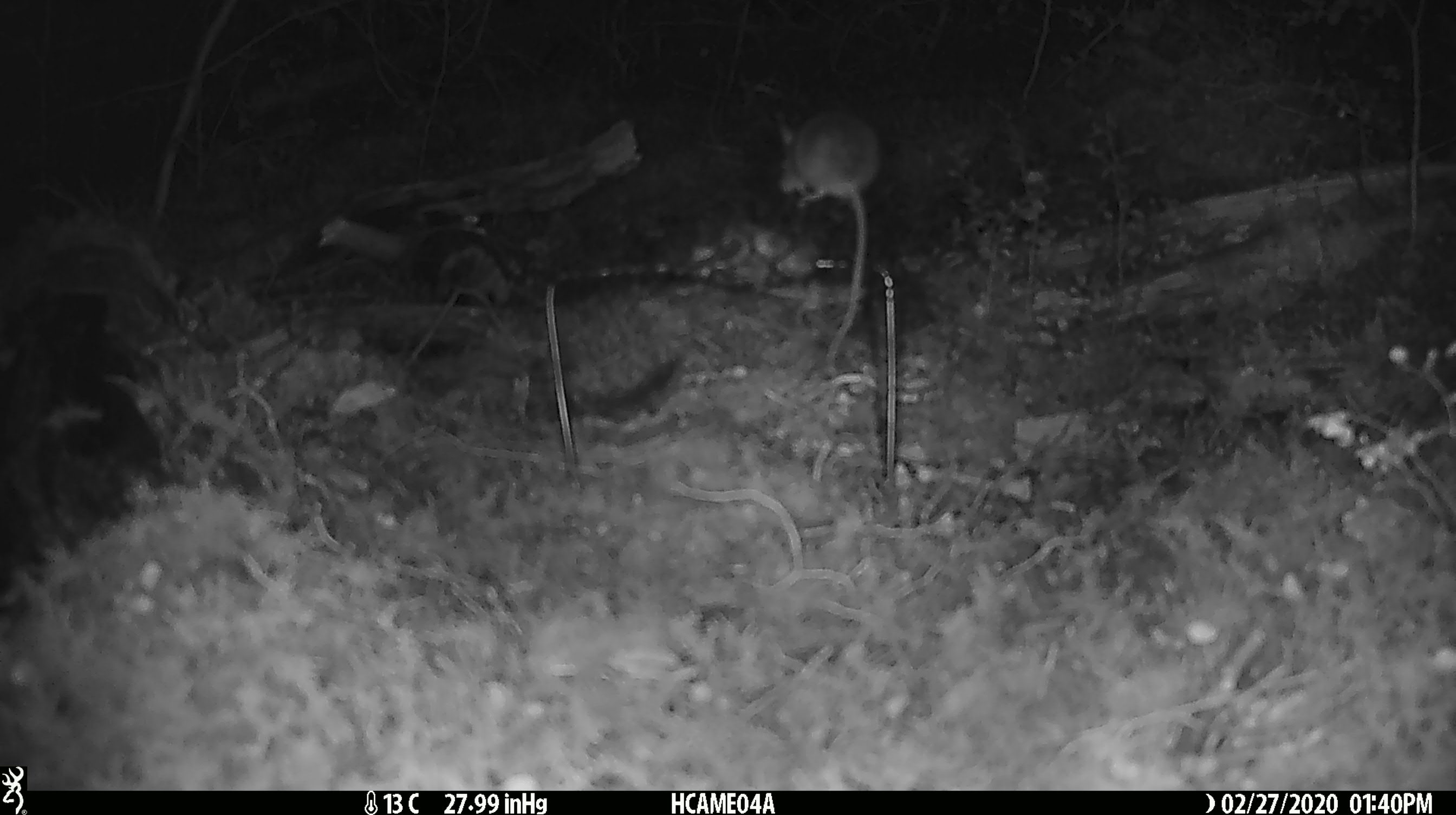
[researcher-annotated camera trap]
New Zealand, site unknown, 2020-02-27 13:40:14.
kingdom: Animalia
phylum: Chordata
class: Mammalia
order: Rodentia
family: Muridae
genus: Mus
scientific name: Mus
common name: mouse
Mouse (Mus).